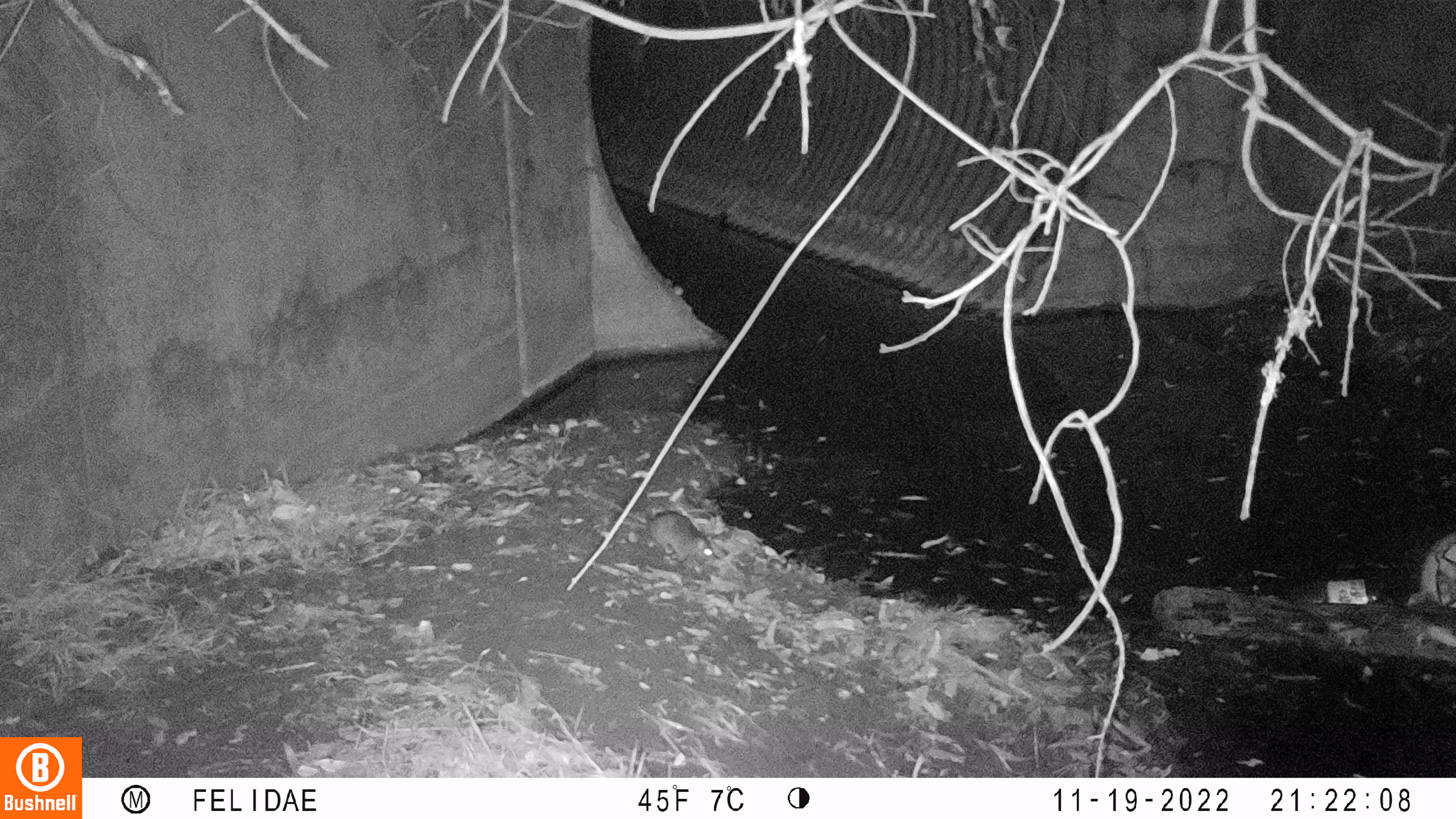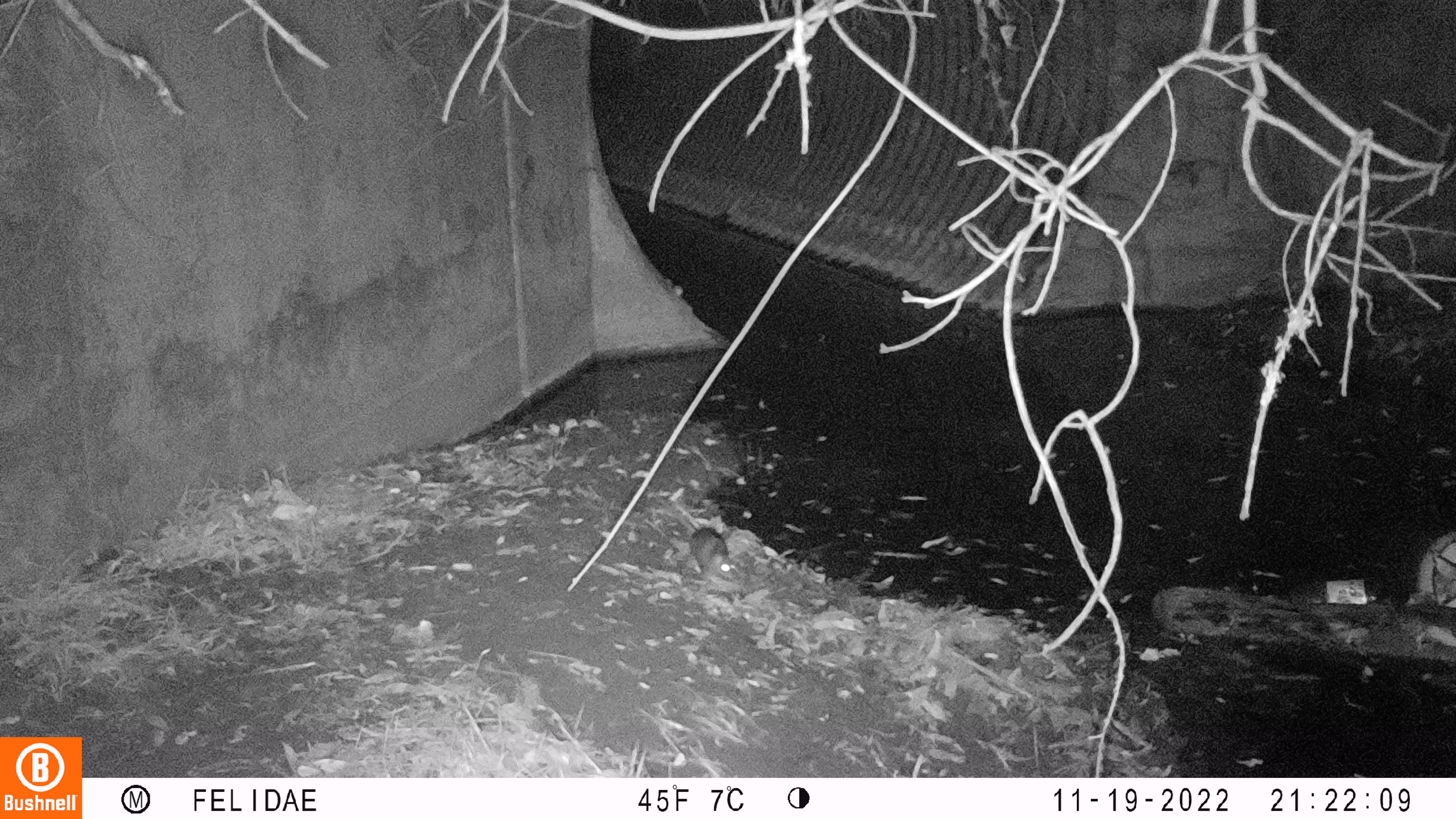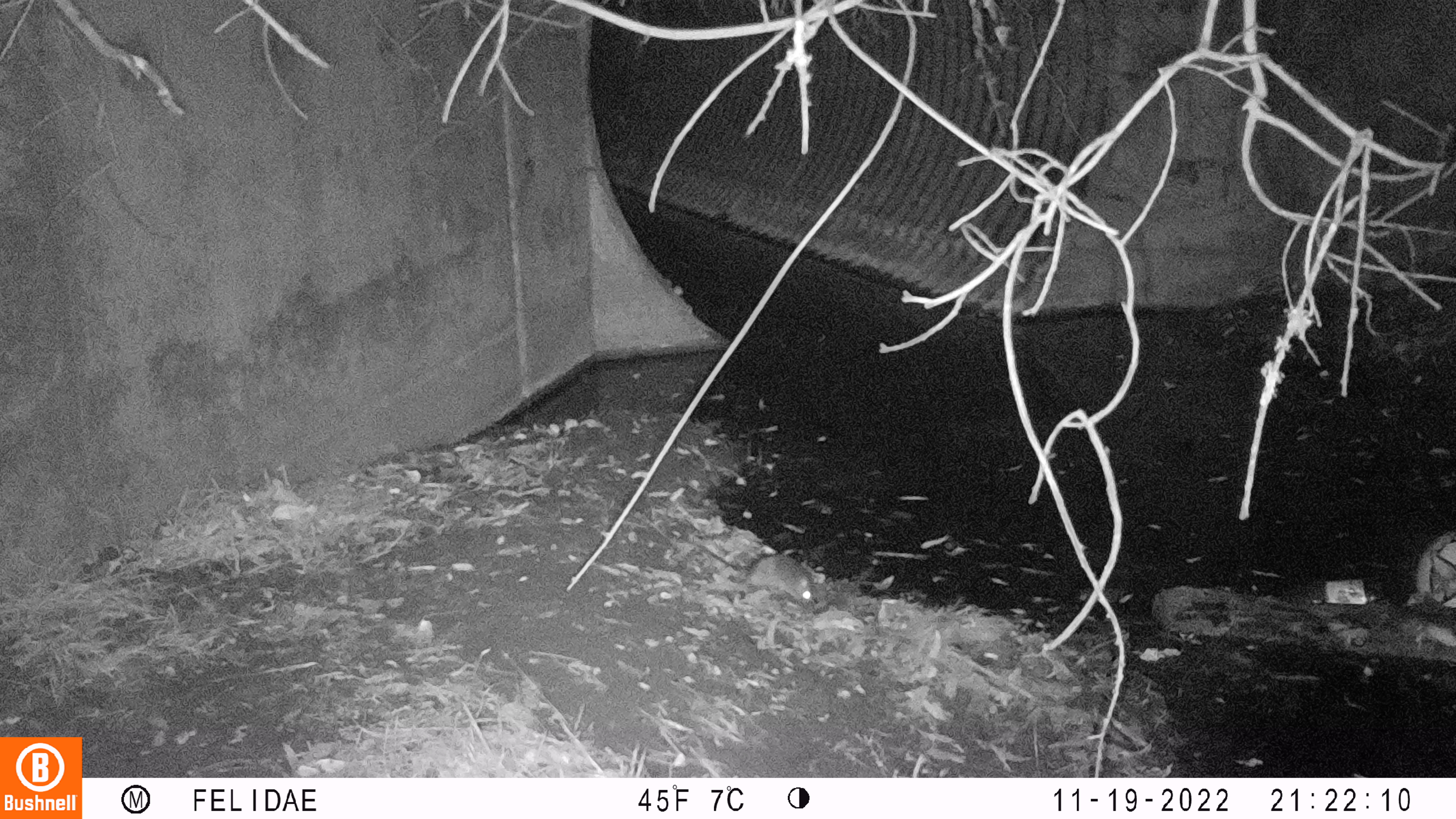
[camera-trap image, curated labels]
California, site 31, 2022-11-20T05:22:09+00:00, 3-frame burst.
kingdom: Animalia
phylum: Chordata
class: Mammalia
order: Rodentia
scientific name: Rodentia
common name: mouse or rat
Mouse or rat (Rodentia).